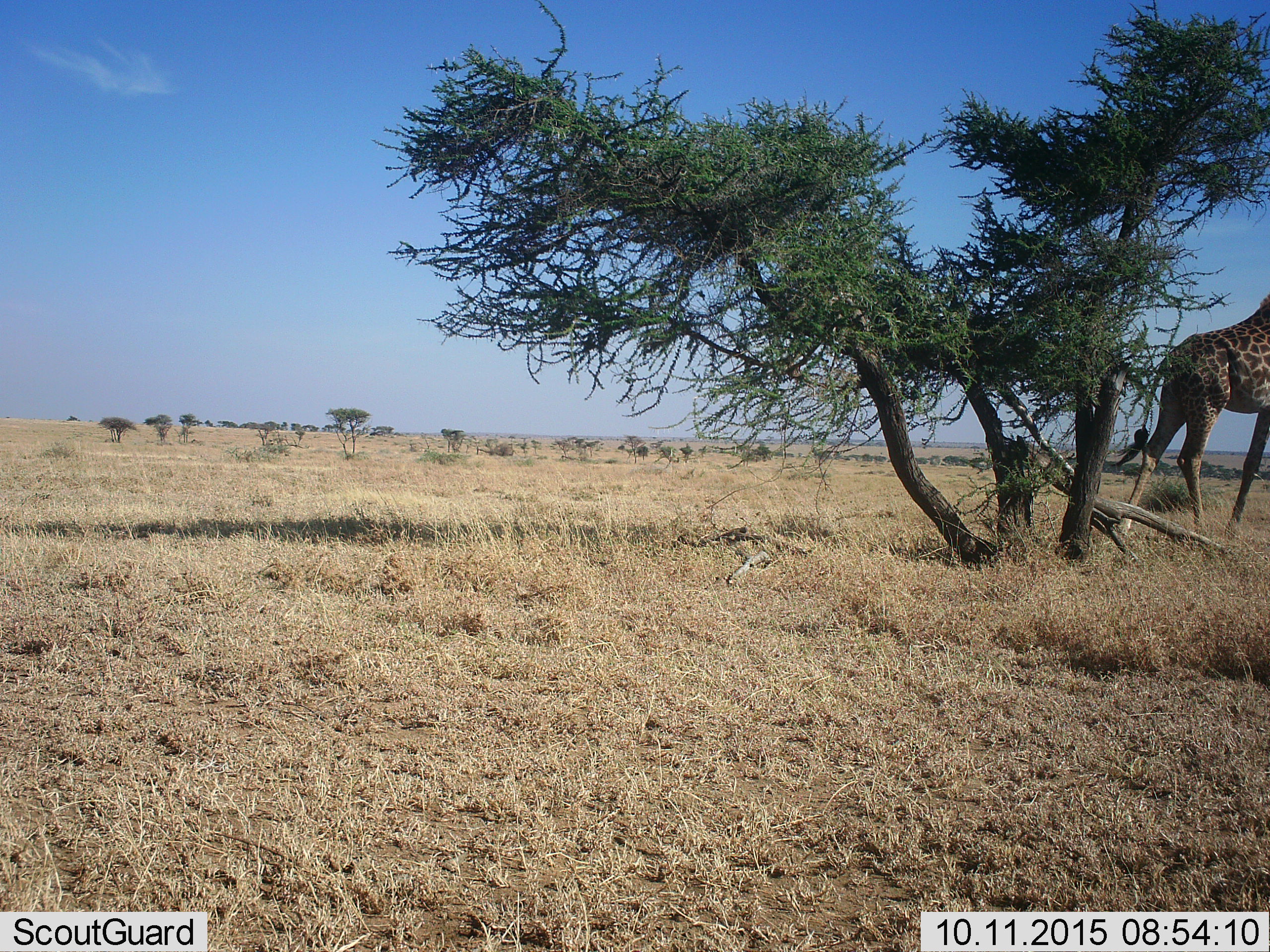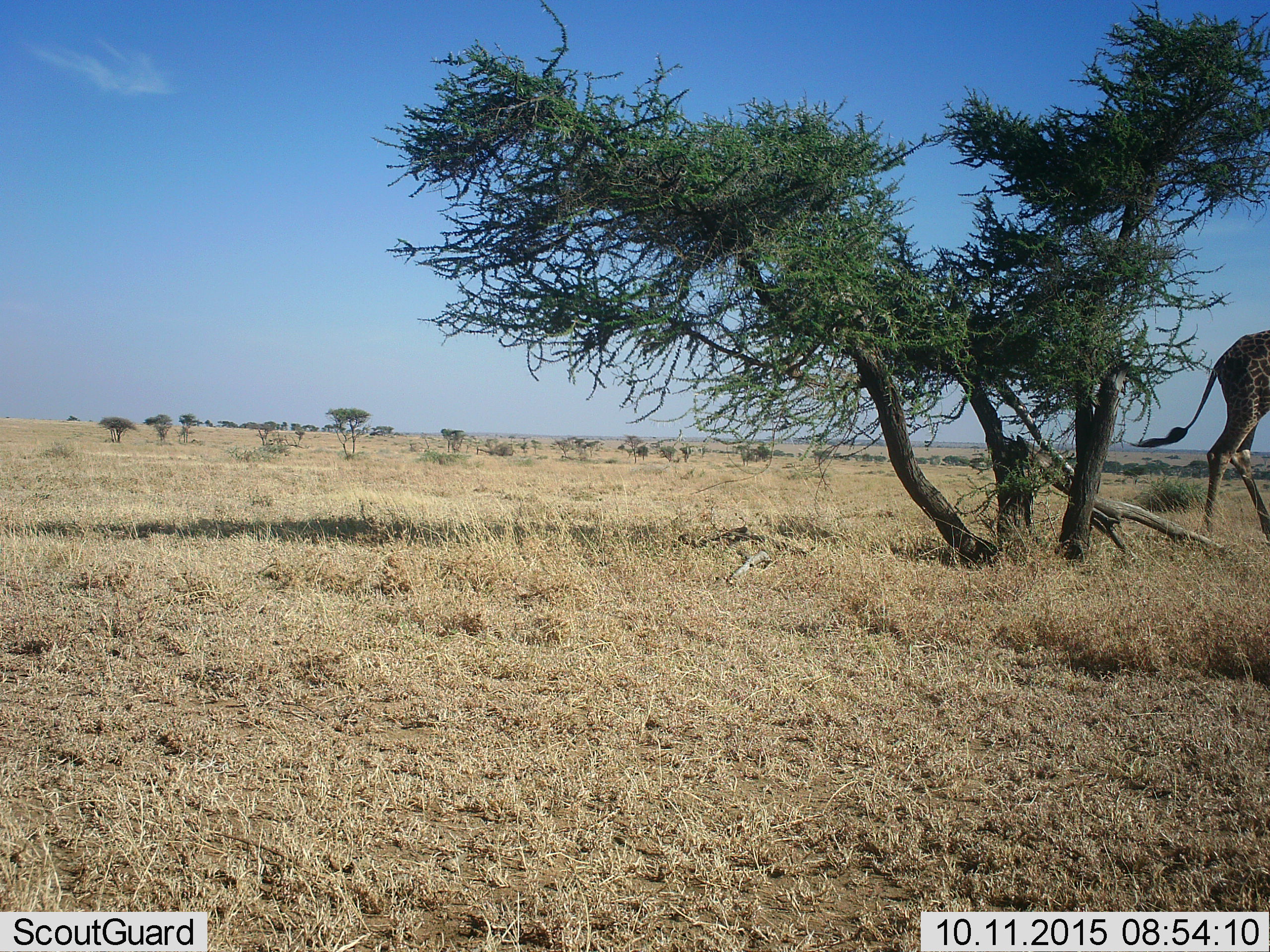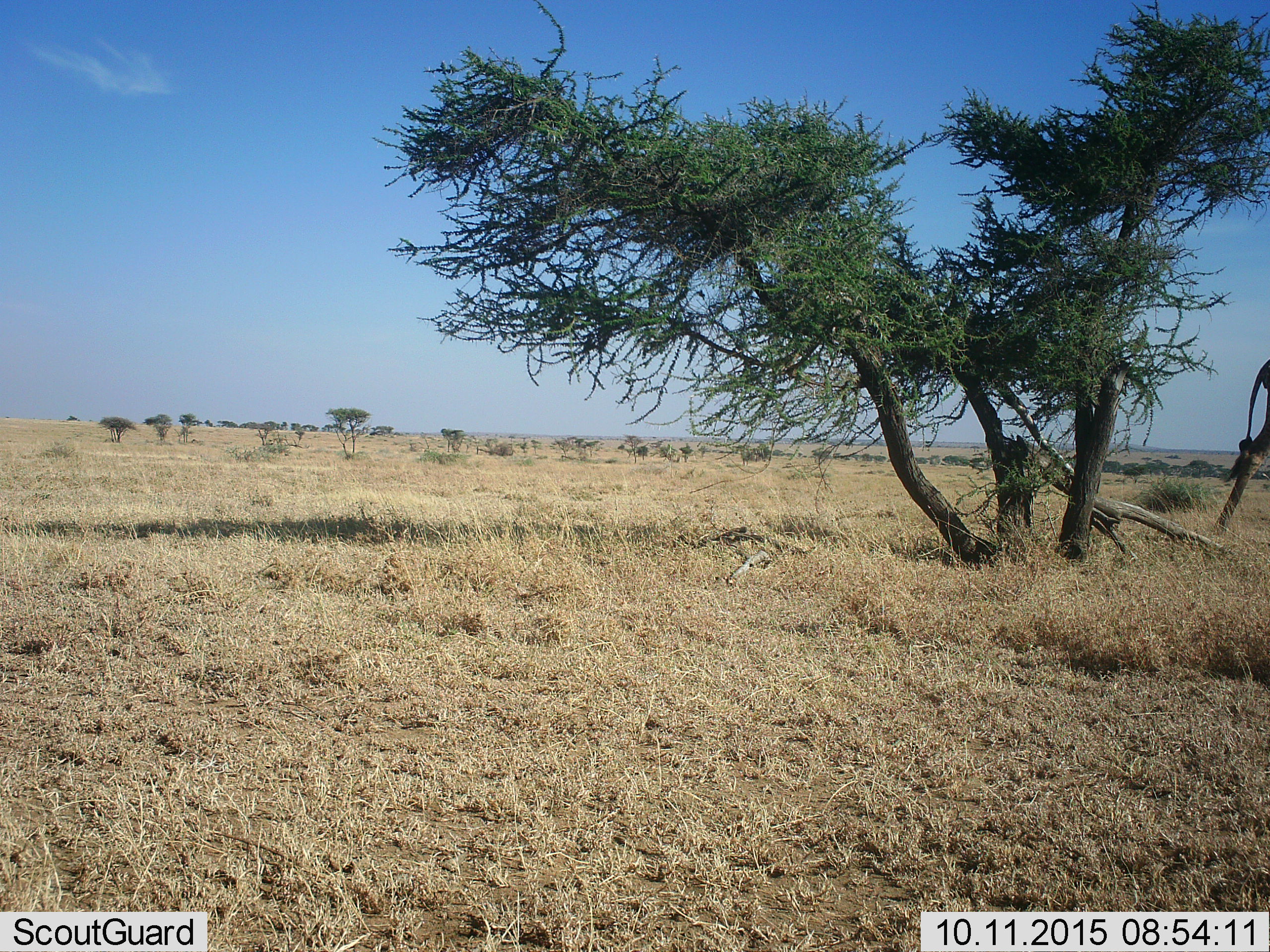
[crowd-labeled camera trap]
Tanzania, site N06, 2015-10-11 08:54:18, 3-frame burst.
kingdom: Animalia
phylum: Chordata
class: Mammalia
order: Artiodactyla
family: Giraffidae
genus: Giraffa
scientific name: Giraffa camelopardalis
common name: giraffe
Giraffe (Giraffa camelopardalis), count 1. Behavior (volunteer vote fractions): standing 22%, resting 11%, moving 67%, interacting 0%. Young present (vote fraction): 0%. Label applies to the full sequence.